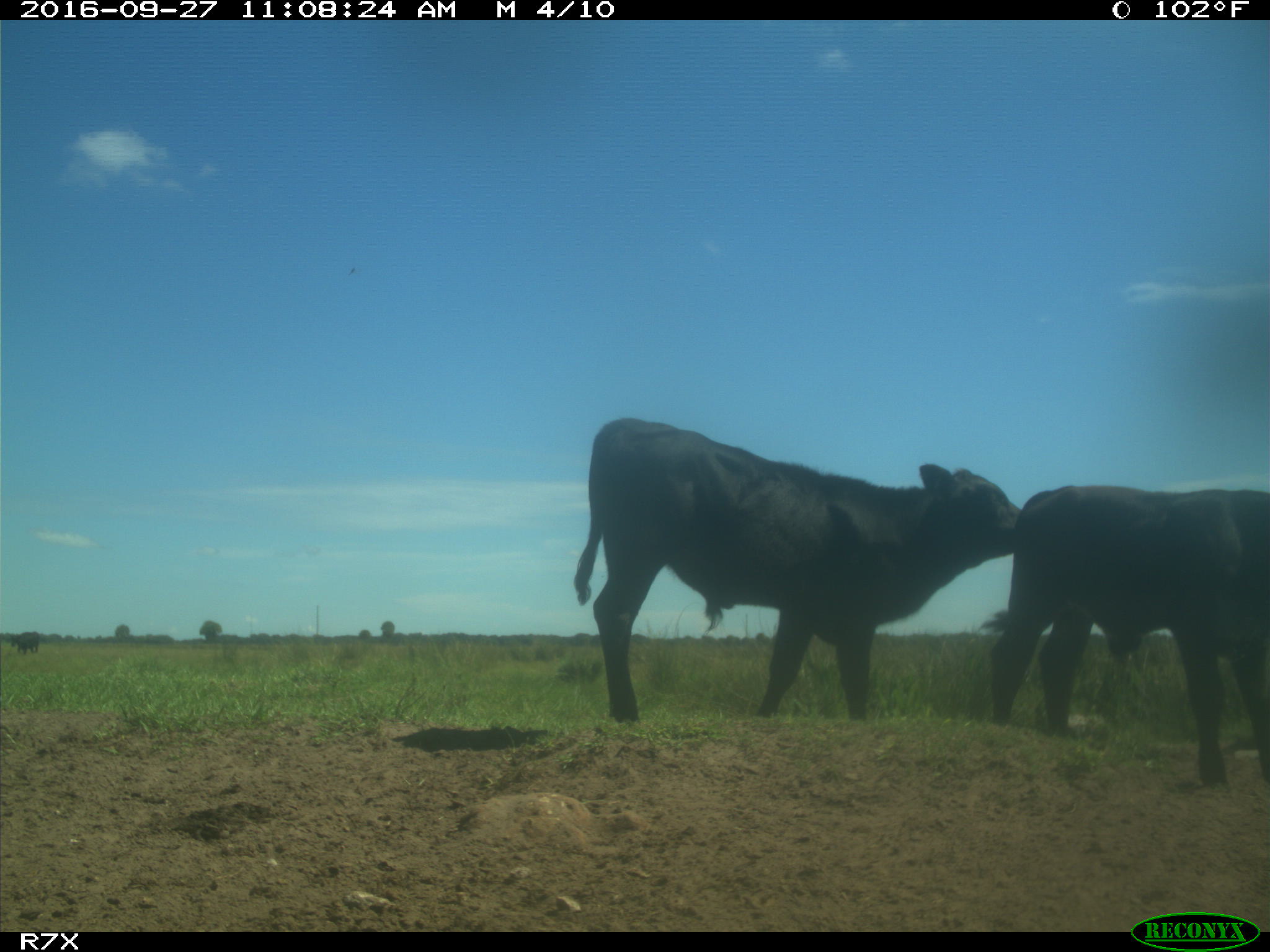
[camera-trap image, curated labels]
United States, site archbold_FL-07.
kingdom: Animalia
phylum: Chordata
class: Mammalia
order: Artiodactyla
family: Bovidae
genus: Bos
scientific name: Bos taurus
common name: domestic cow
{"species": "Bos taurus (domestic cow)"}